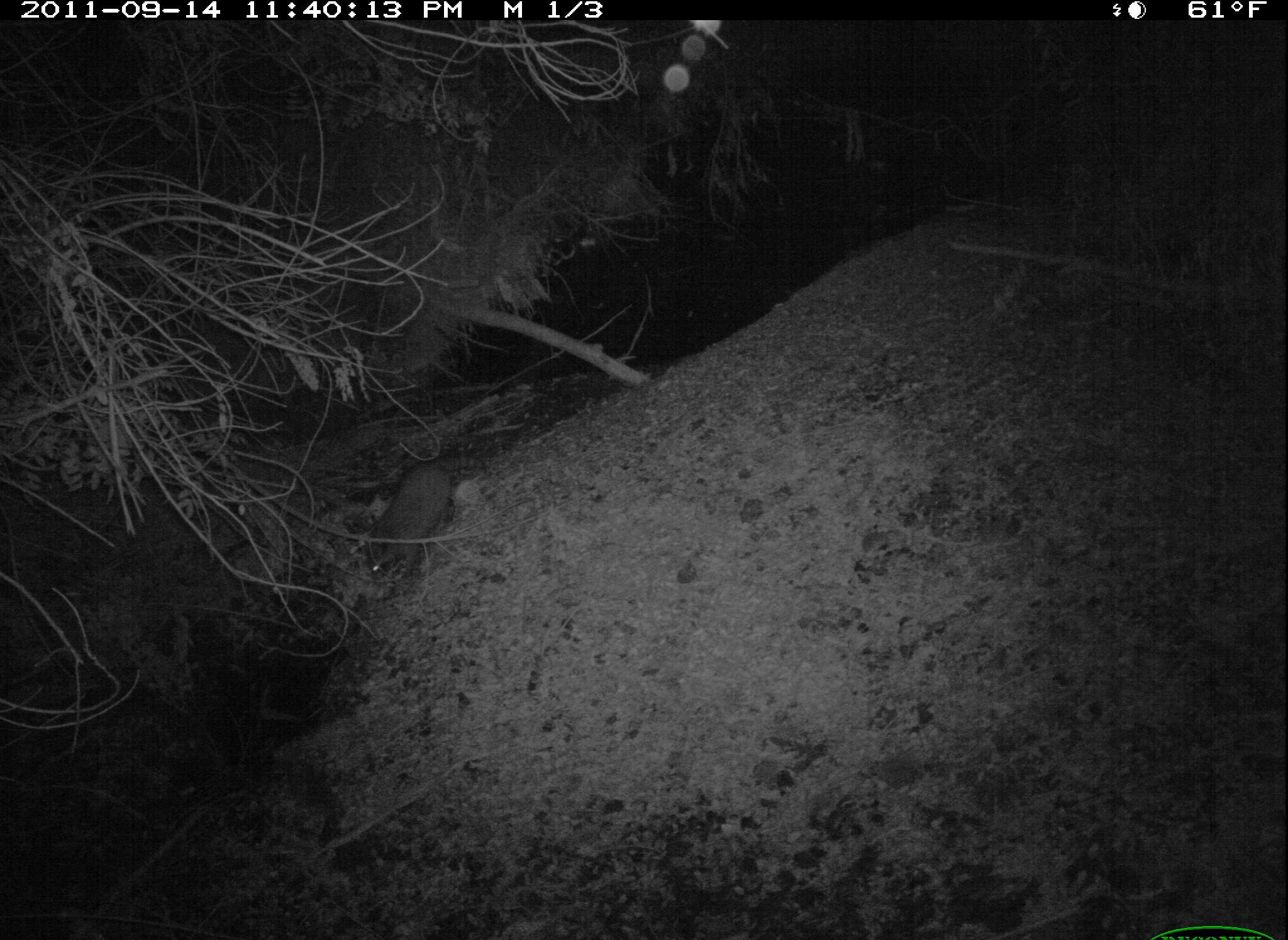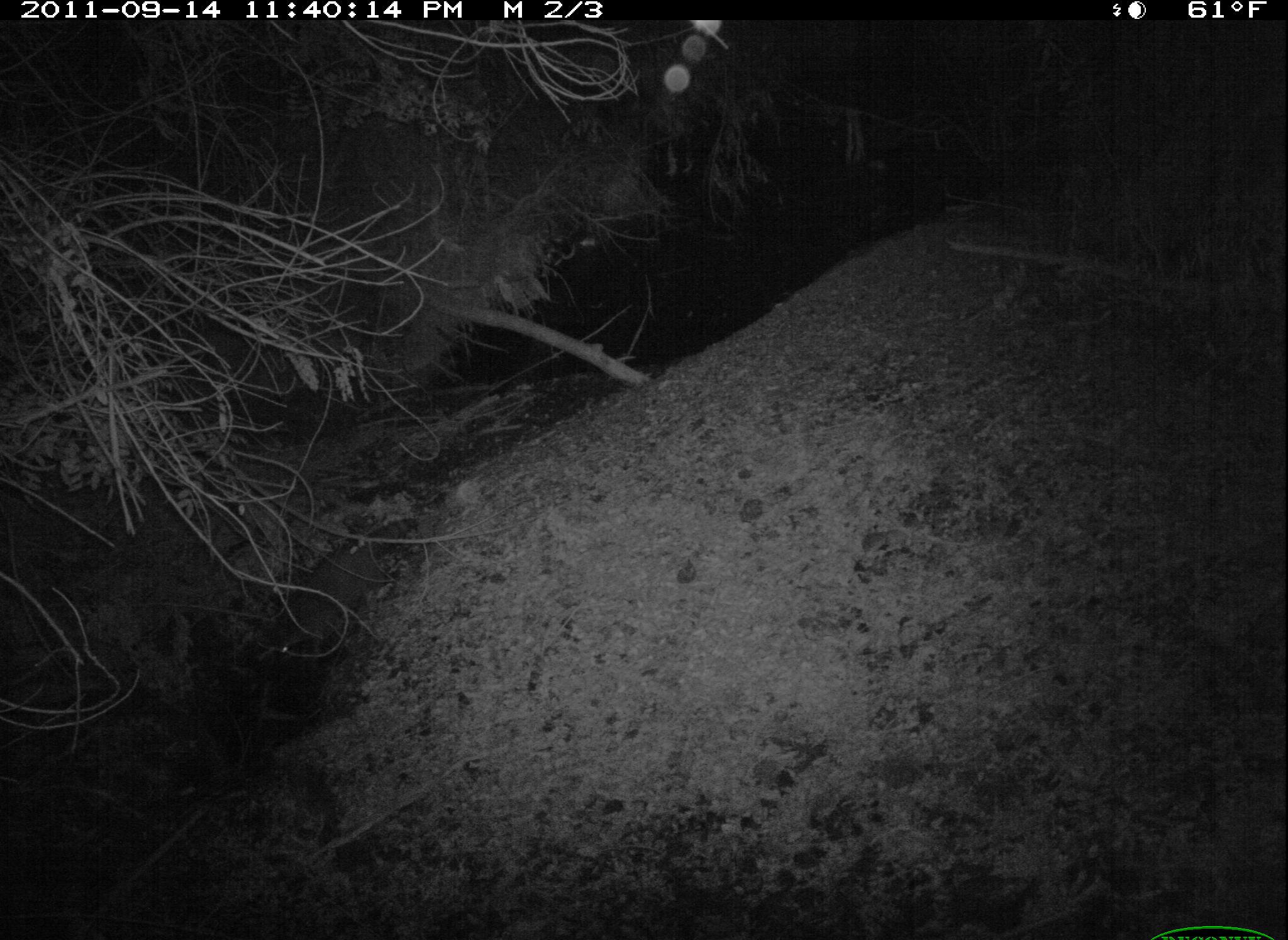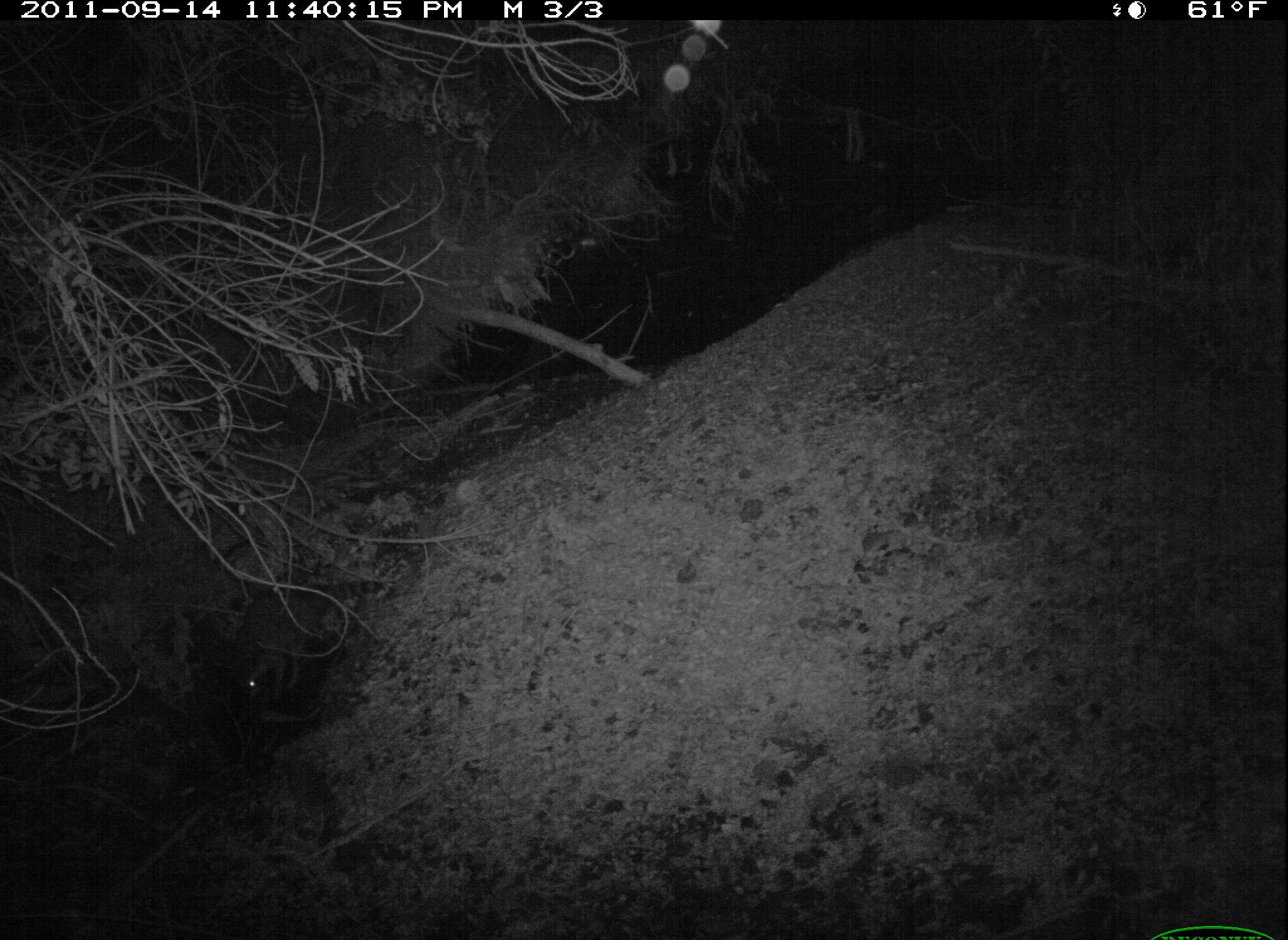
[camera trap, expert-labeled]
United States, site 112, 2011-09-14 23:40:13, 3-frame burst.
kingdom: Animalia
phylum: Chordata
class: Mammalia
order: Carnivora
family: Procyonidae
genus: Procyon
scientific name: Procyon lotor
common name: raccoon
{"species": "raccoon (Procyon lotor)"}